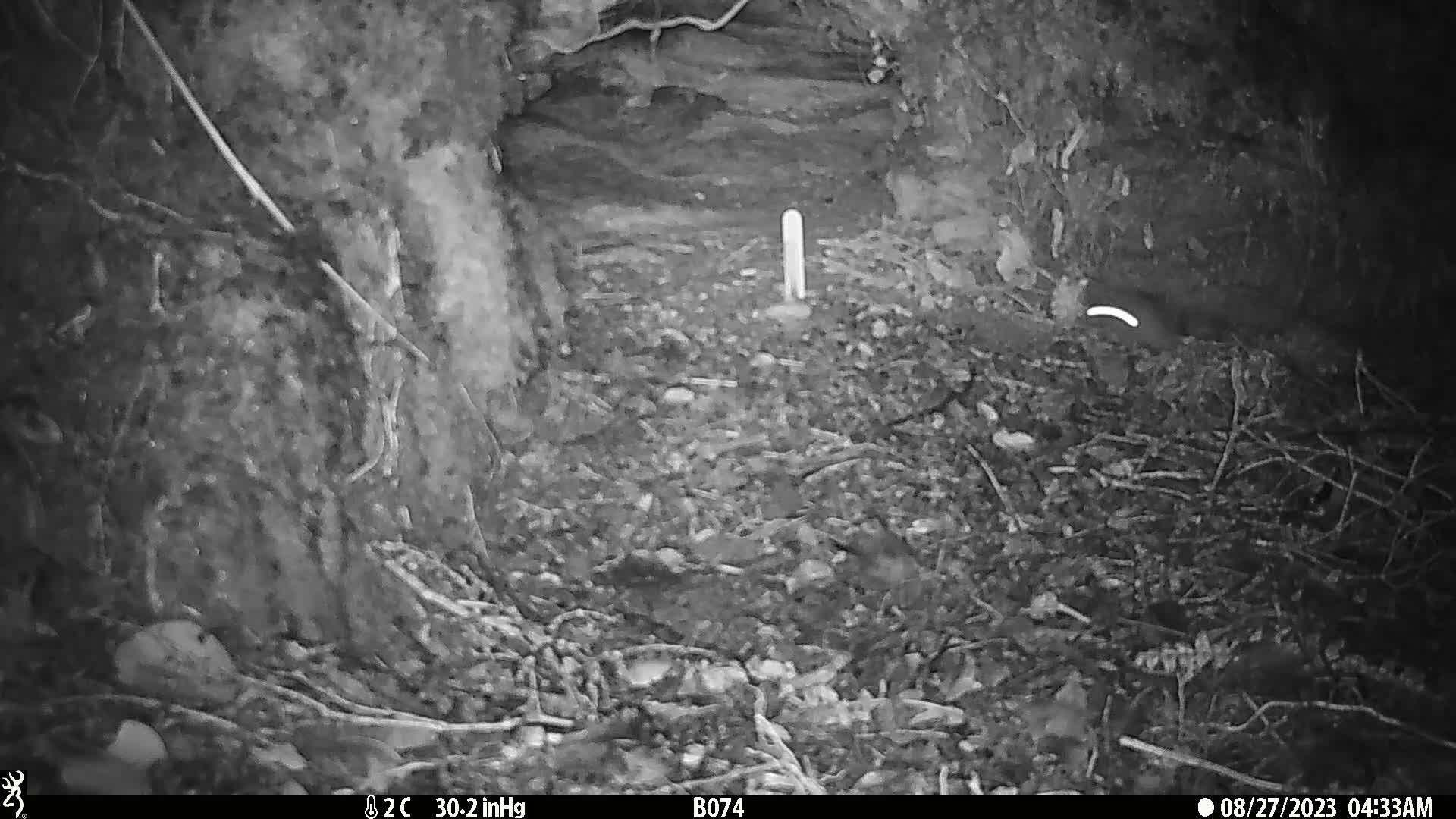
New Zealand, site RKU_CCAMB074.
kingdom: Animalia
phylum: Chordata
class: Mammalia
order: Rodentia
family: Muridae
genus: Rattus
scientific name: Rattus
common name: rat